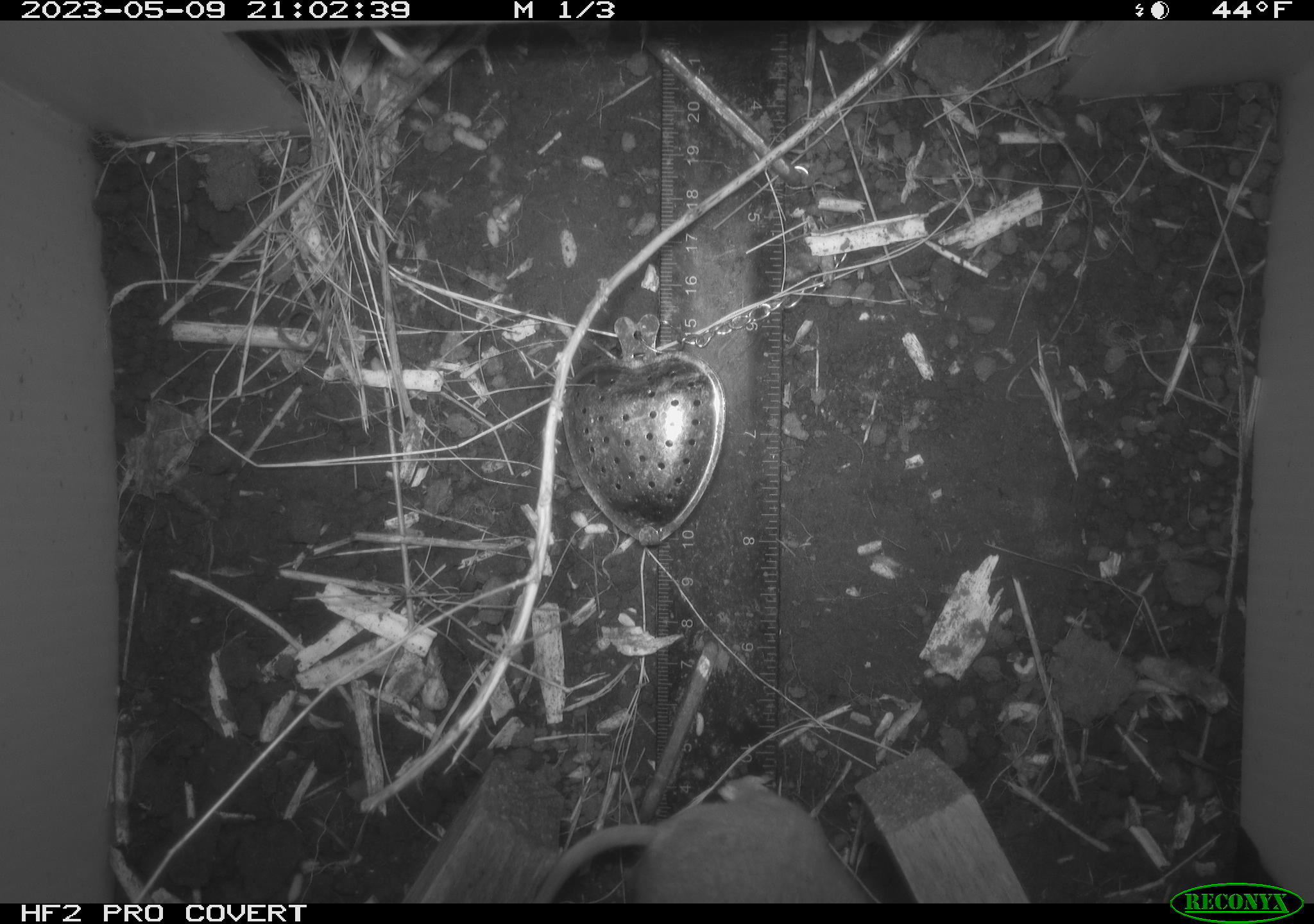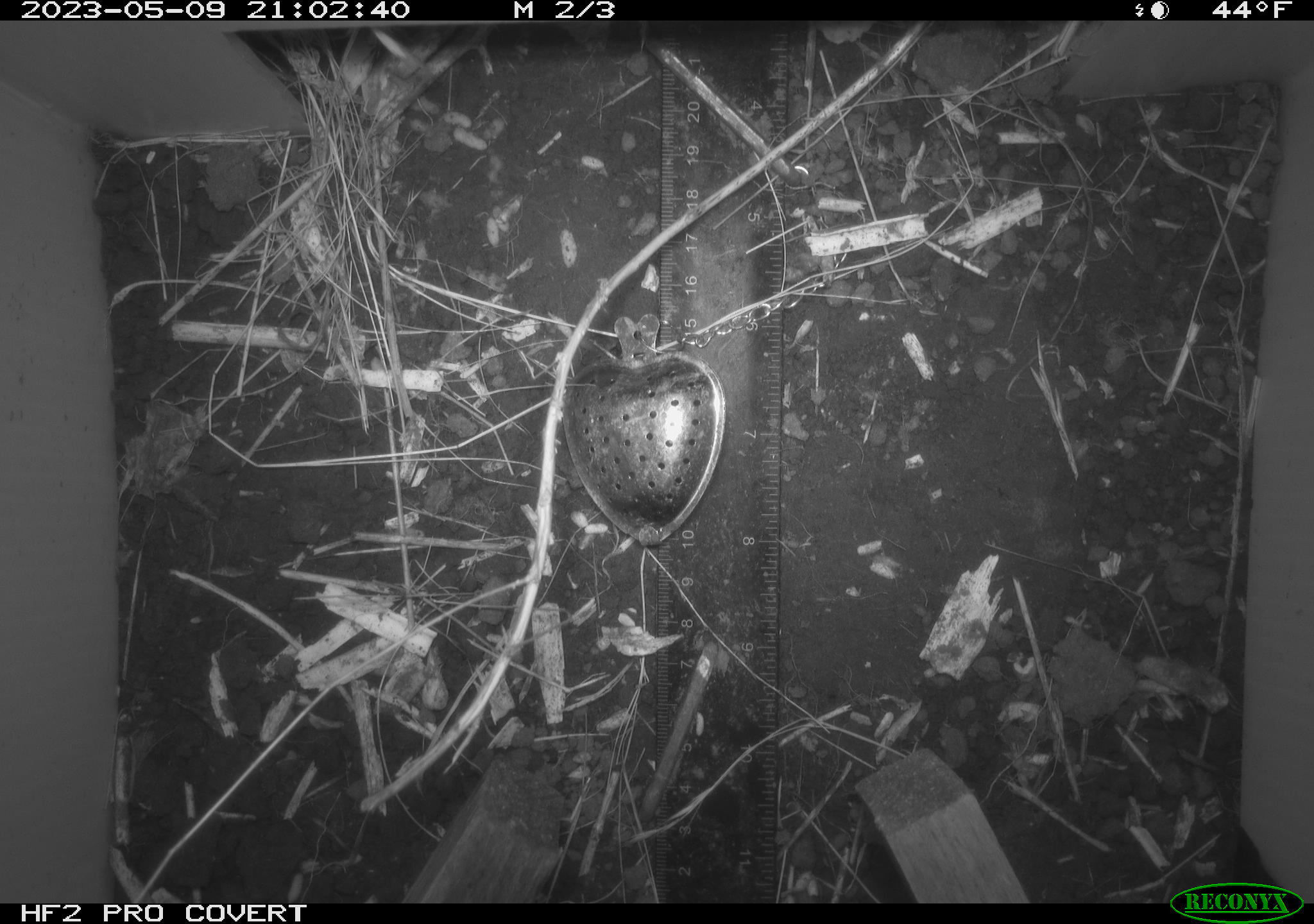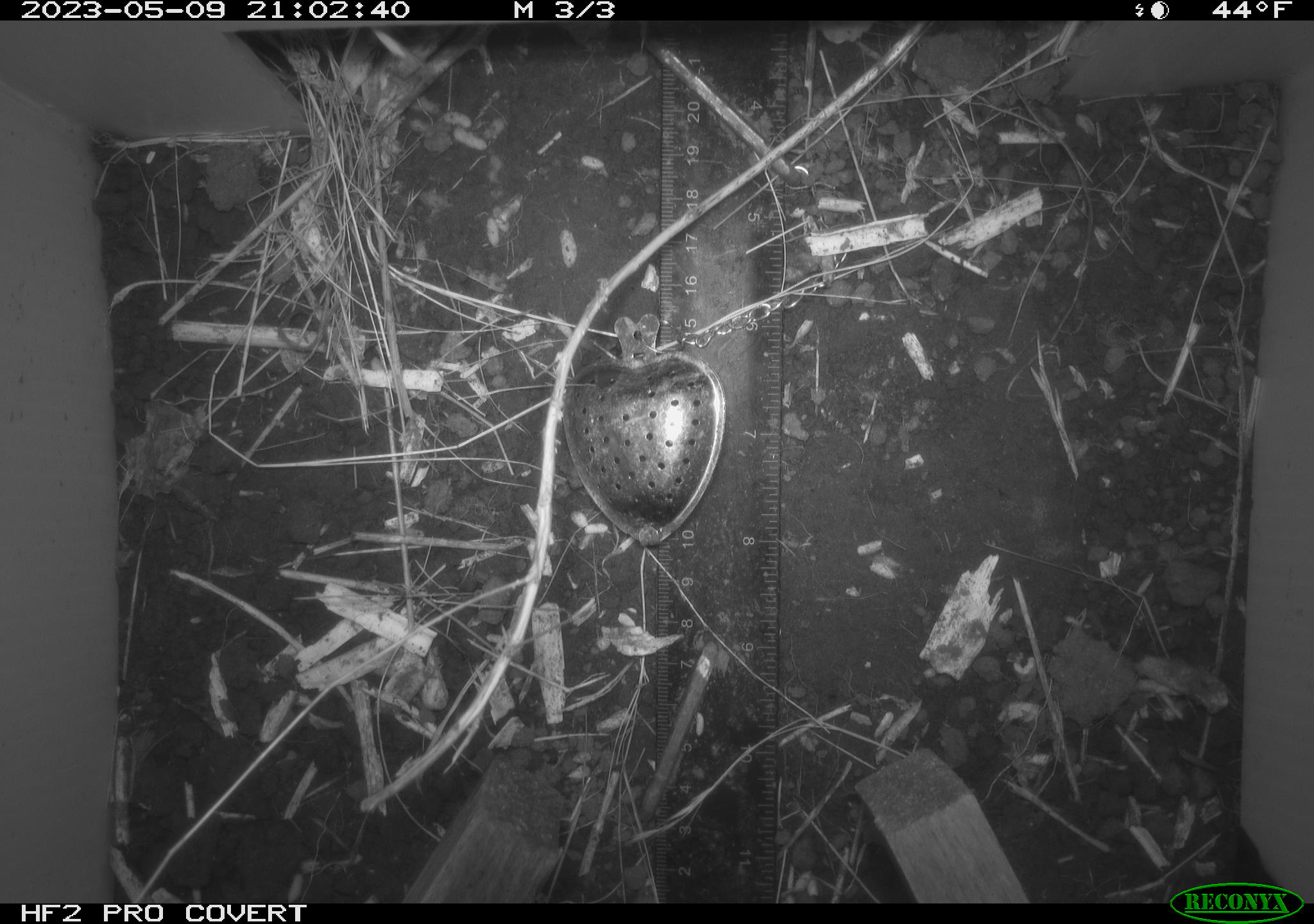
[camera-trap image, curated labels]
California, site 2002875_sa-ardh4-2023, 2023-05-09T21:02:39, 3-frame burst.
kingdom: Animalia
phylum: Chordata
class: Mammalia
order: Rodentia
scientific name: Rodentia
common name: mouse species